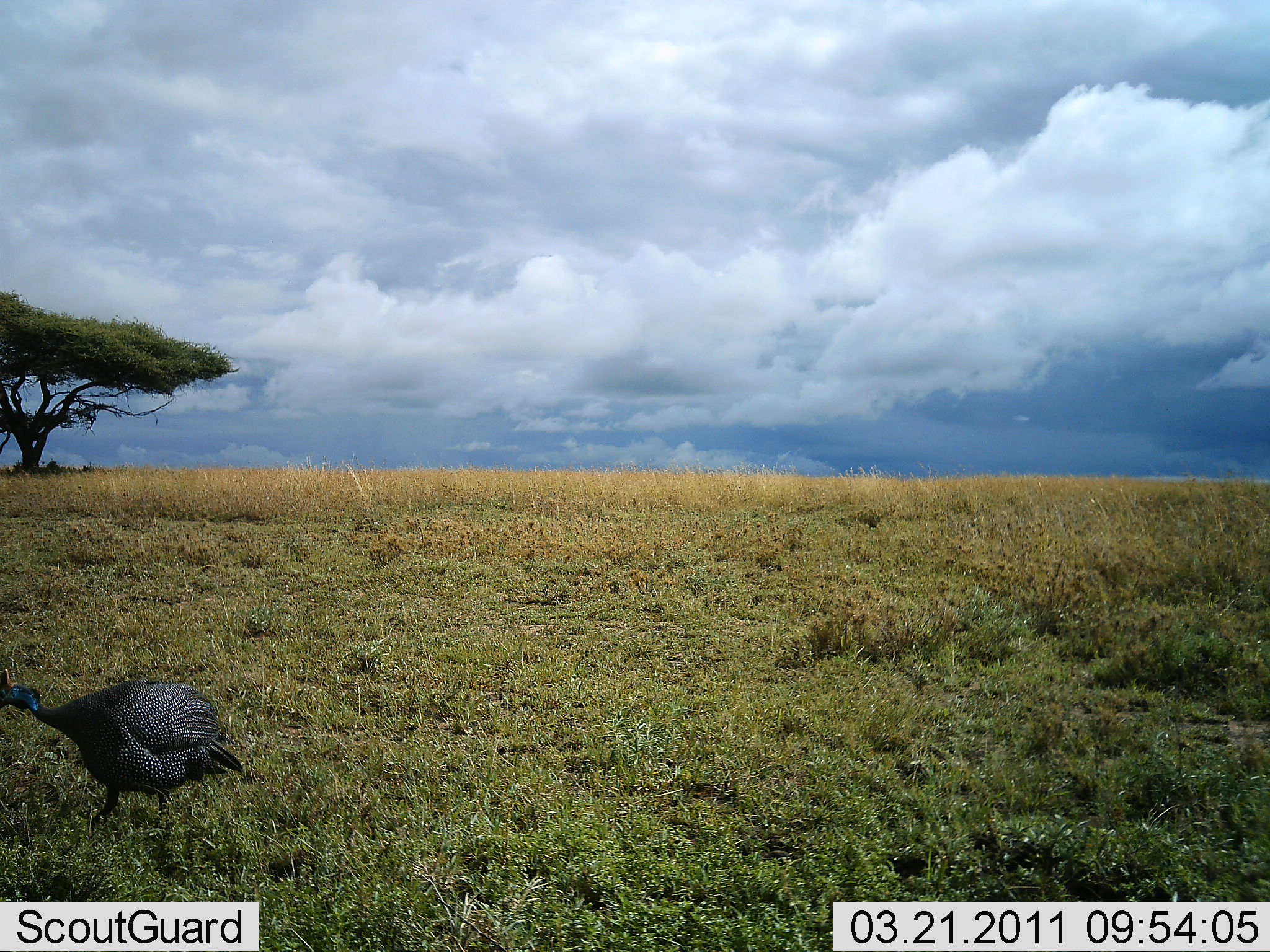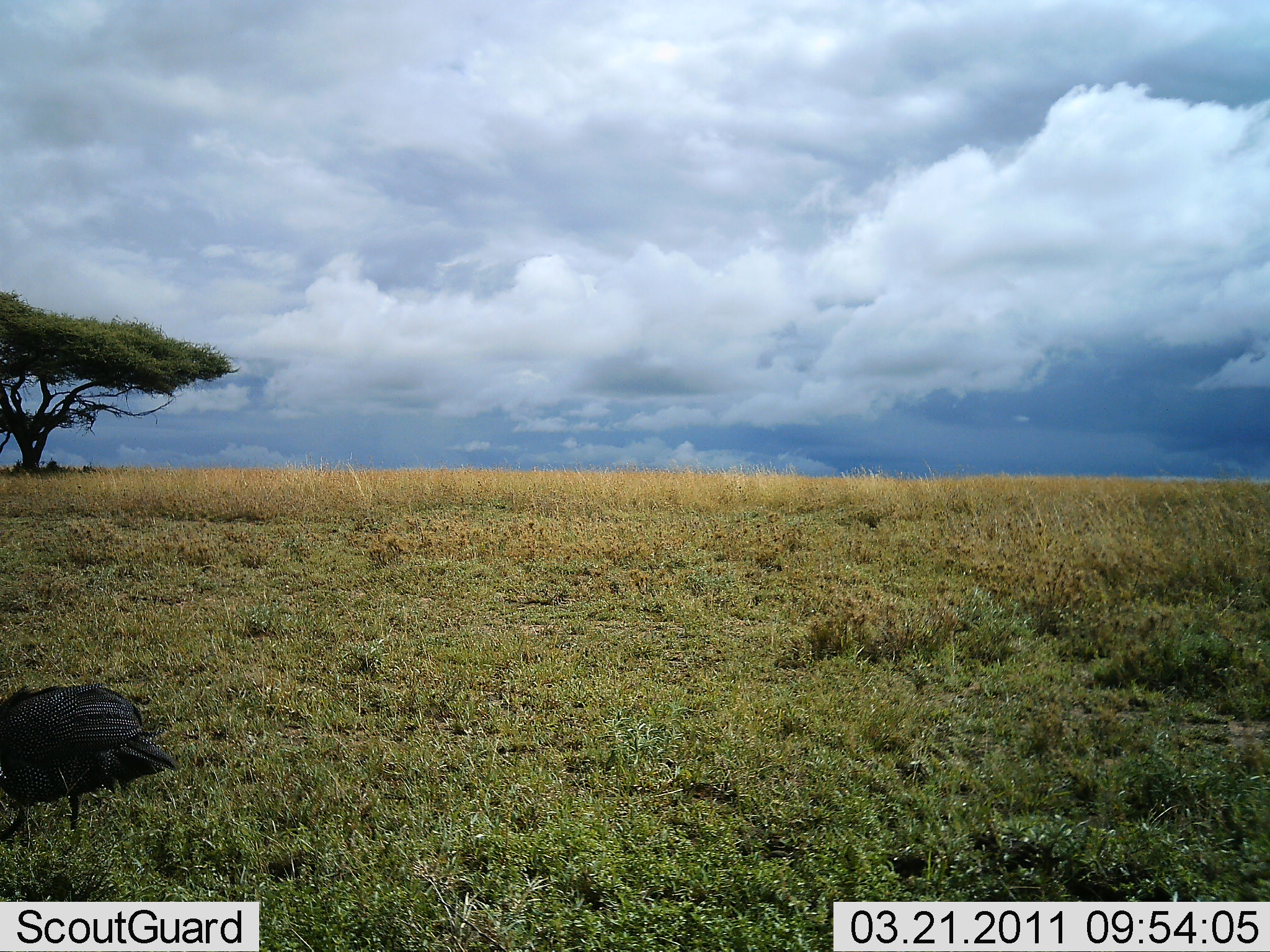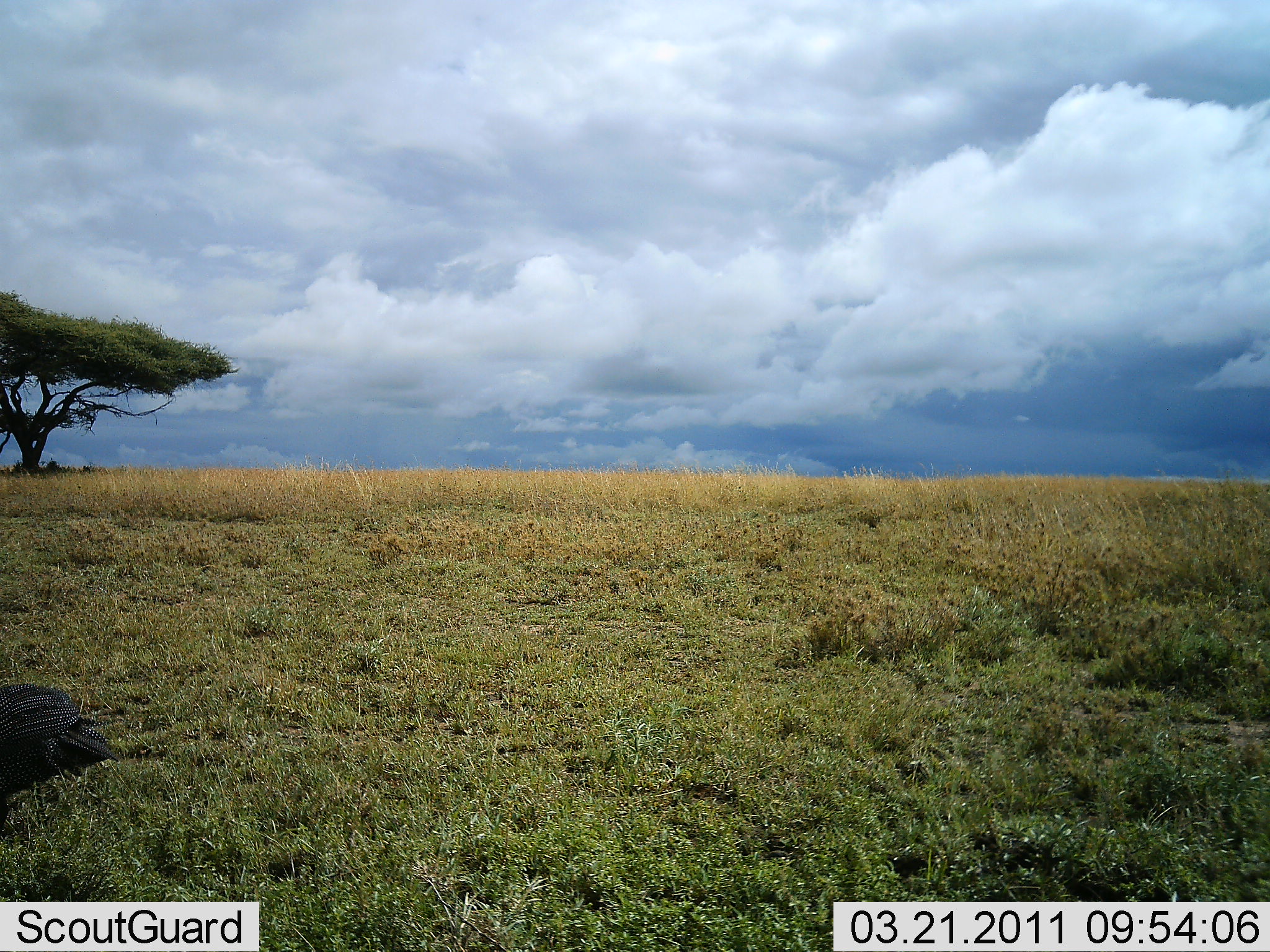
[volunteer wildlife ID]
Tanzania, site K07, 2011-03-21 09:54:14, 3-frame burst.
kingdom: Animalia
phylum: Chordata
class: Aves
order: Galliformes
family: Numididae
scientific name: Numididae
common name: guinea fowl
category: guineafowl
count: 1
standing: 8%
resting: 0%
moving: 100%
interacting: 0%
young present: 0%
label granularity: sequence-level